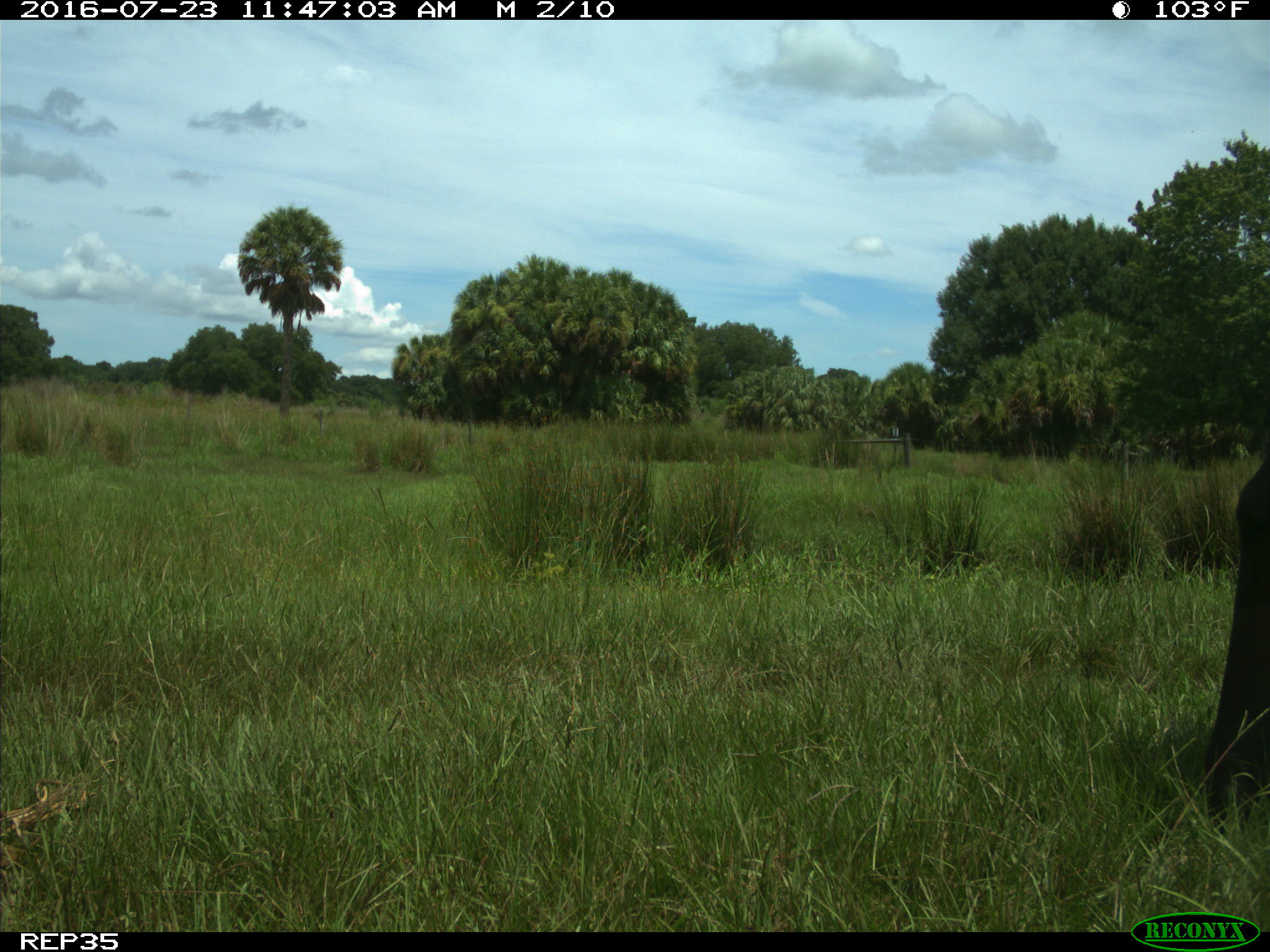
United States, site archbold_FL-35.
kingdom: Animalia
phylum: Chordata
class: Mammalia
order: Artiodactyla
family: Bovidae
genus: Bos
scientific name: Bos taurus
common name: domestic cow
Bos taurus (domestic cow).